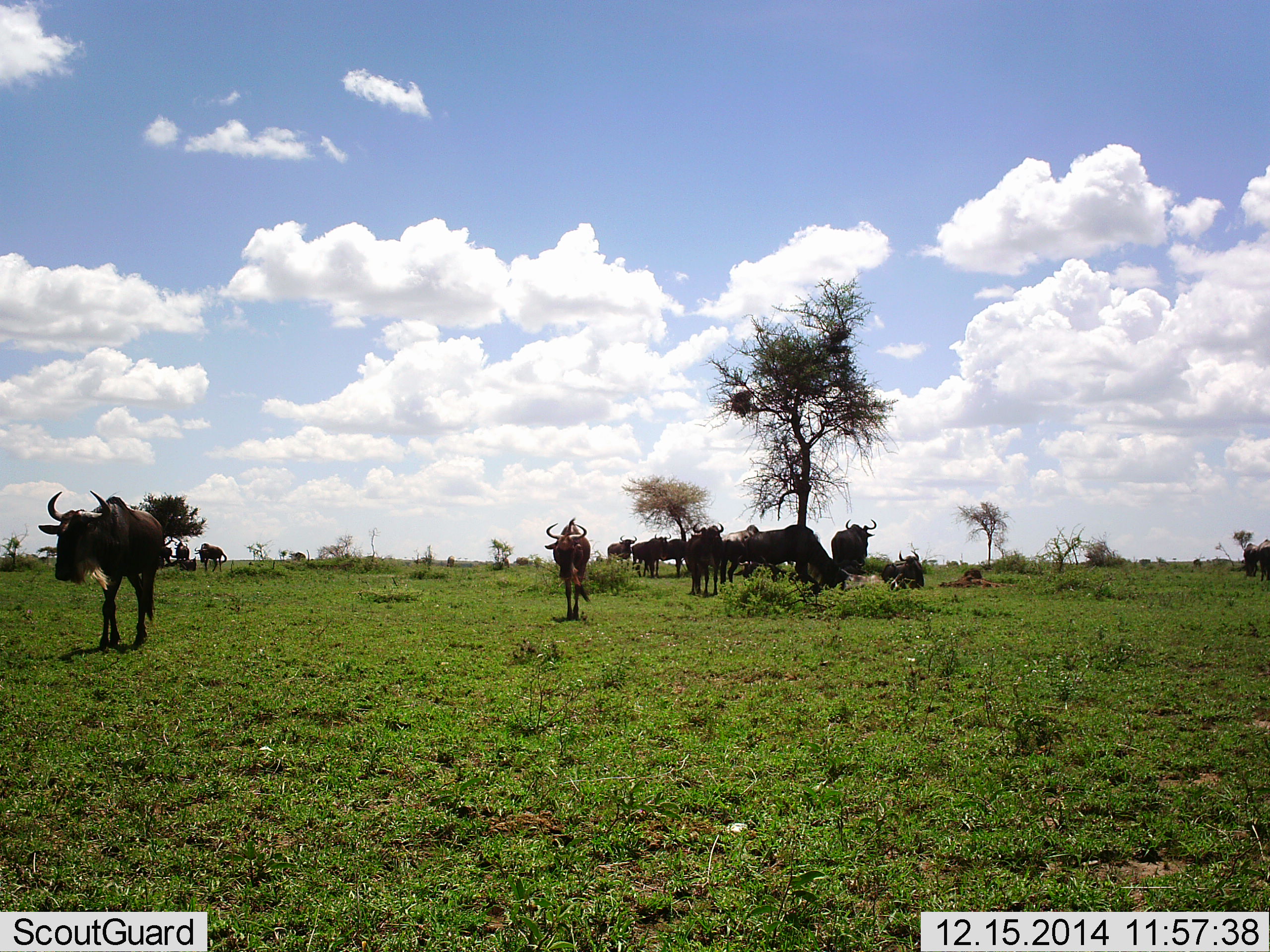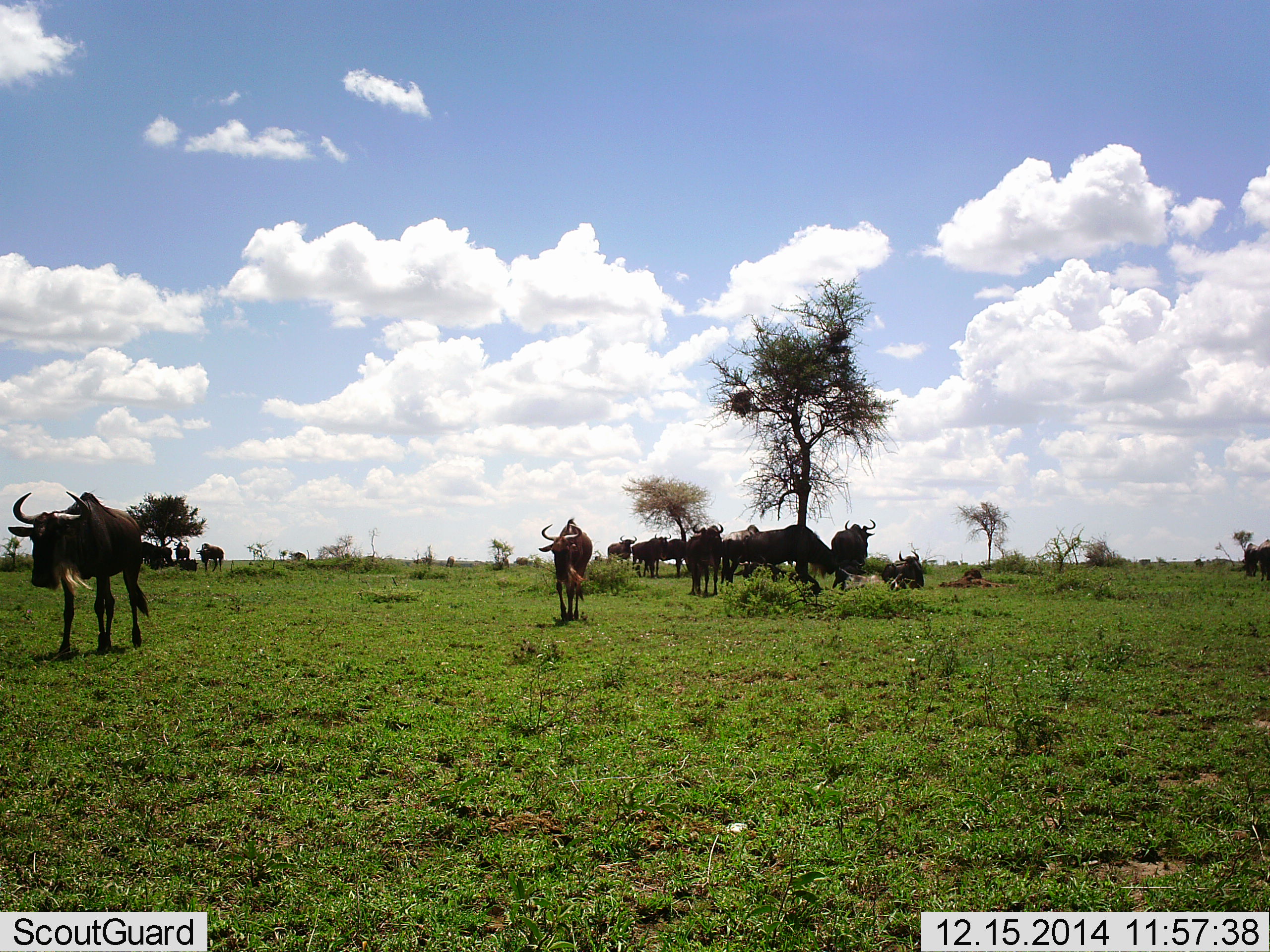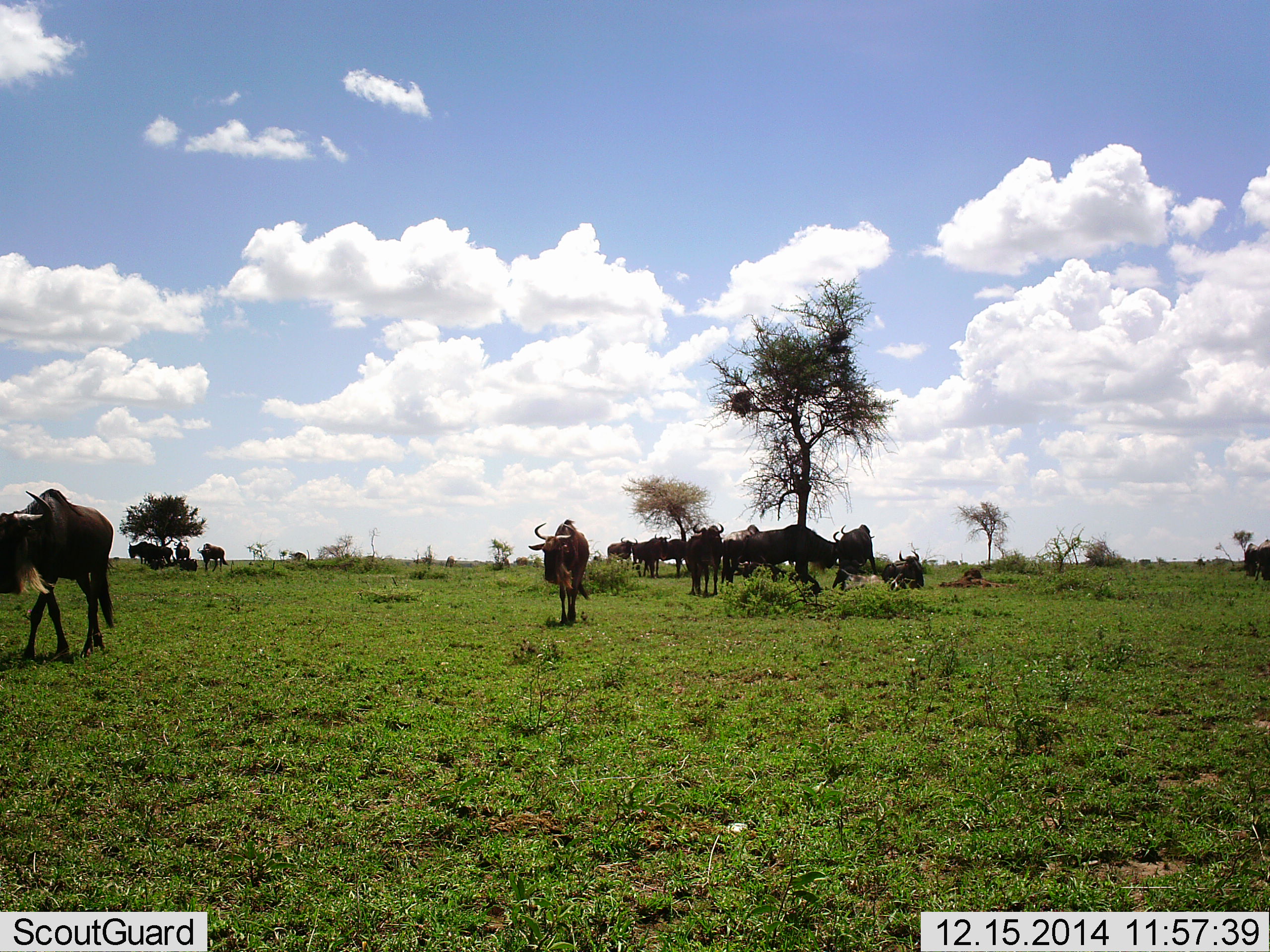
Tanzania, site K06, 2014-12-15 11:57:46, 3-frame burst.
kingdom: Animalia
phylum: Chordata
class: Mammalia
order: Artiodactyla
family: Bovidae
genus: Connochaetes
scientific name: Connochaetes taurinus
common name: blue wildebeest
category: wildebeest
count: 11-50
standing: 80%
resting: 30%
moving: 80%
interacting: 10%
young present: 0%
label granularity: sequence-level